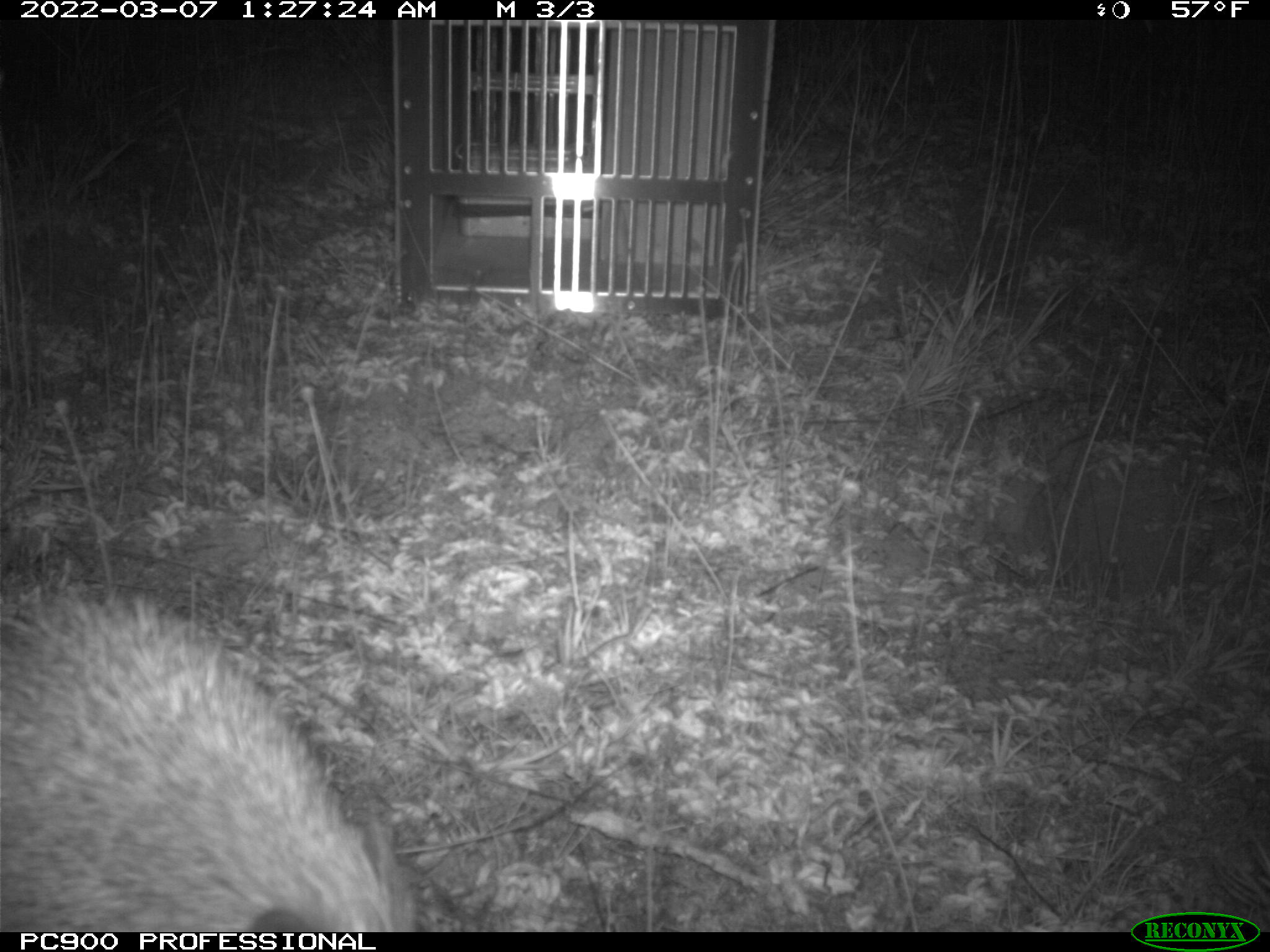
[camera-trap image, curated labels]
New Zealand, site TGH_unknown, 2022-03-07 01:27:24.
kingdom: Animalia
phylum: Chordata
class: Mammalia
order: Eulipotyphla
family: Erinaceidae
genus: Erinaceus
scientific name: Erinaceus europaeus europaeus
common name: european hedgehog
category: hedgehog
Hedgehog (european hedgehog) (Erinaceus europaeus europaeus).